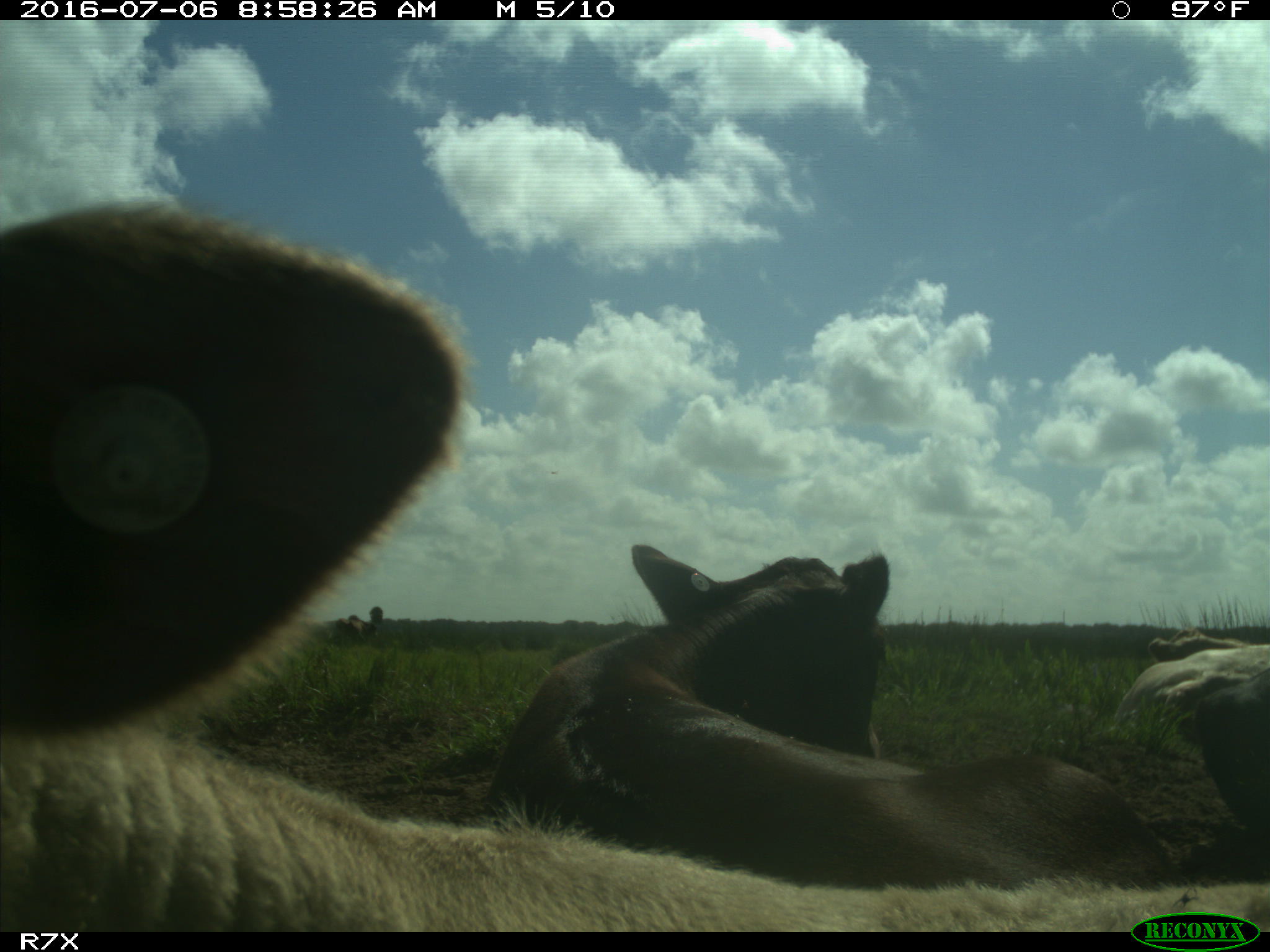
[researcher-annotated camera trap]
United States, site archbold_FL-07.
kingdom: Animalia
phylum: Chordata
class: Mammalia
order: Artiodactyla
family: Bovidae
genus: Bos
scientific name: Bos taurus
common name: domestic cow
Bos taurus (domestic cow).